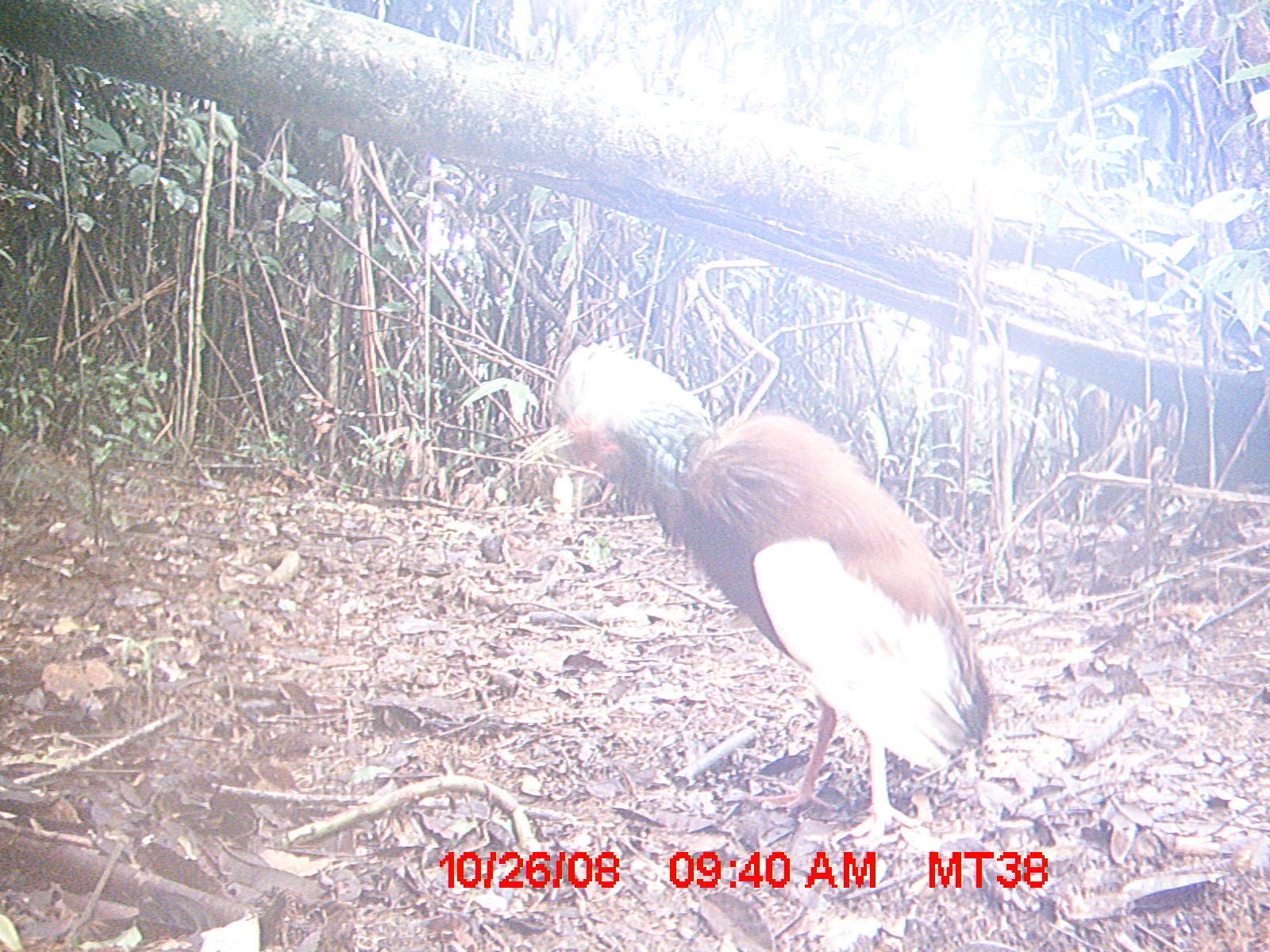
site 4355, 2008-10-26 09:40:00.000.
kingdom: Animalia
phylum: Chordata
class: Aves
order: Cuculiformes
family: Cuculidae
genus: Coua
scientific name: Coua serriana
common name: red-breasted coua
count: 1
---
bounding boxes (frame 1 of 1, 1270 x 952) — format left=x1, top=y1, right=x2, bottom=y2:
coua serriana: left=483, top=333, right=999, bottom=845